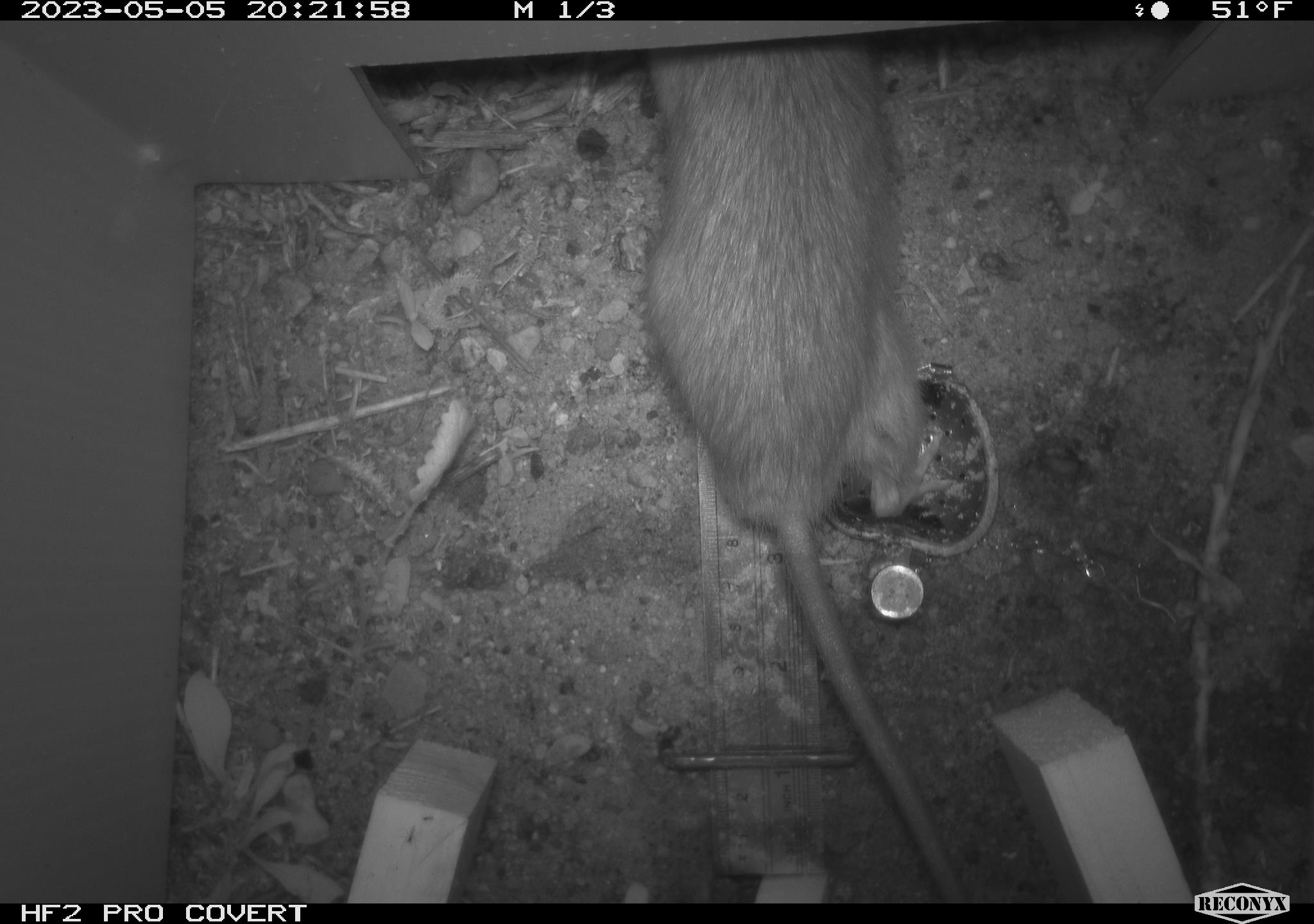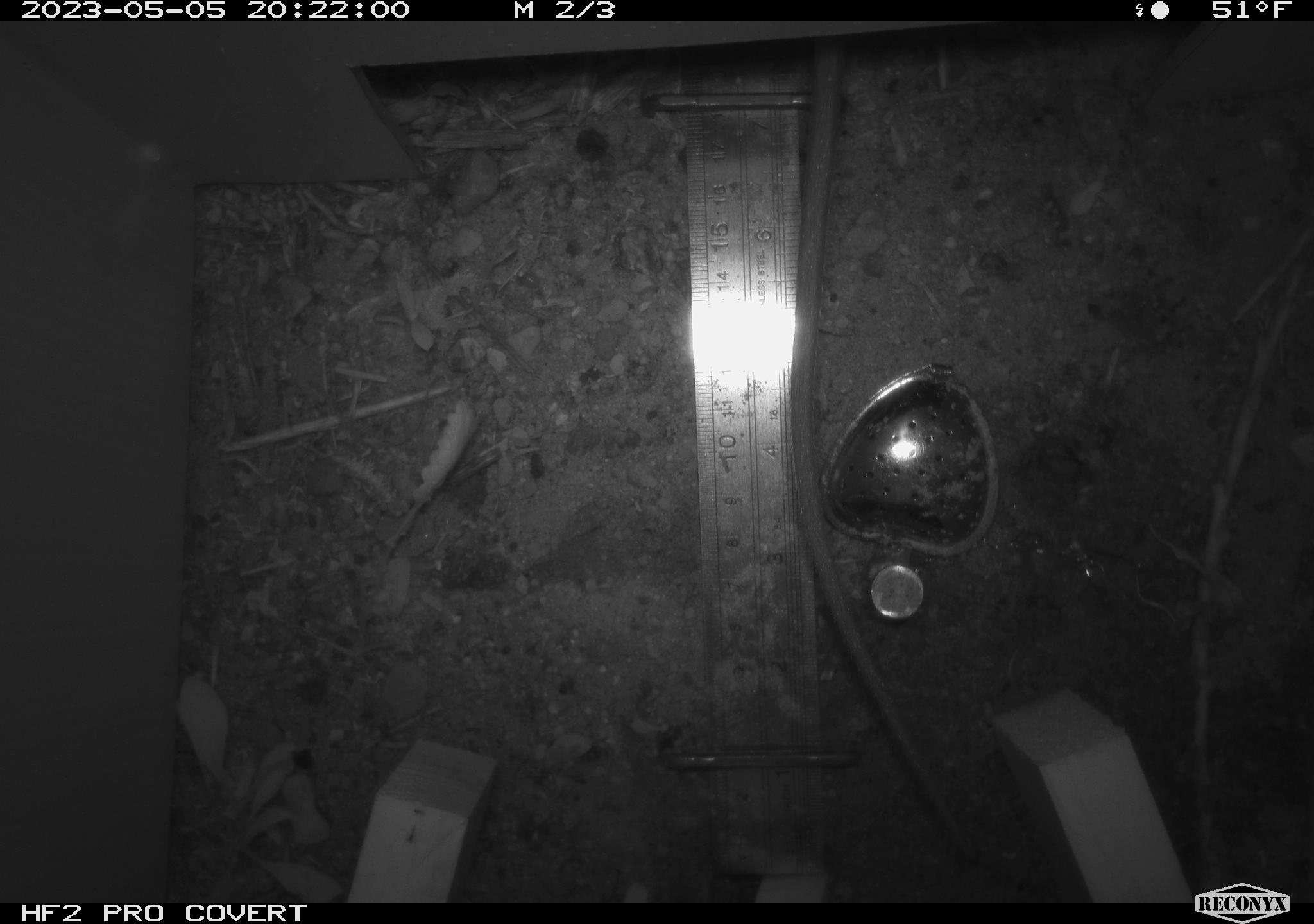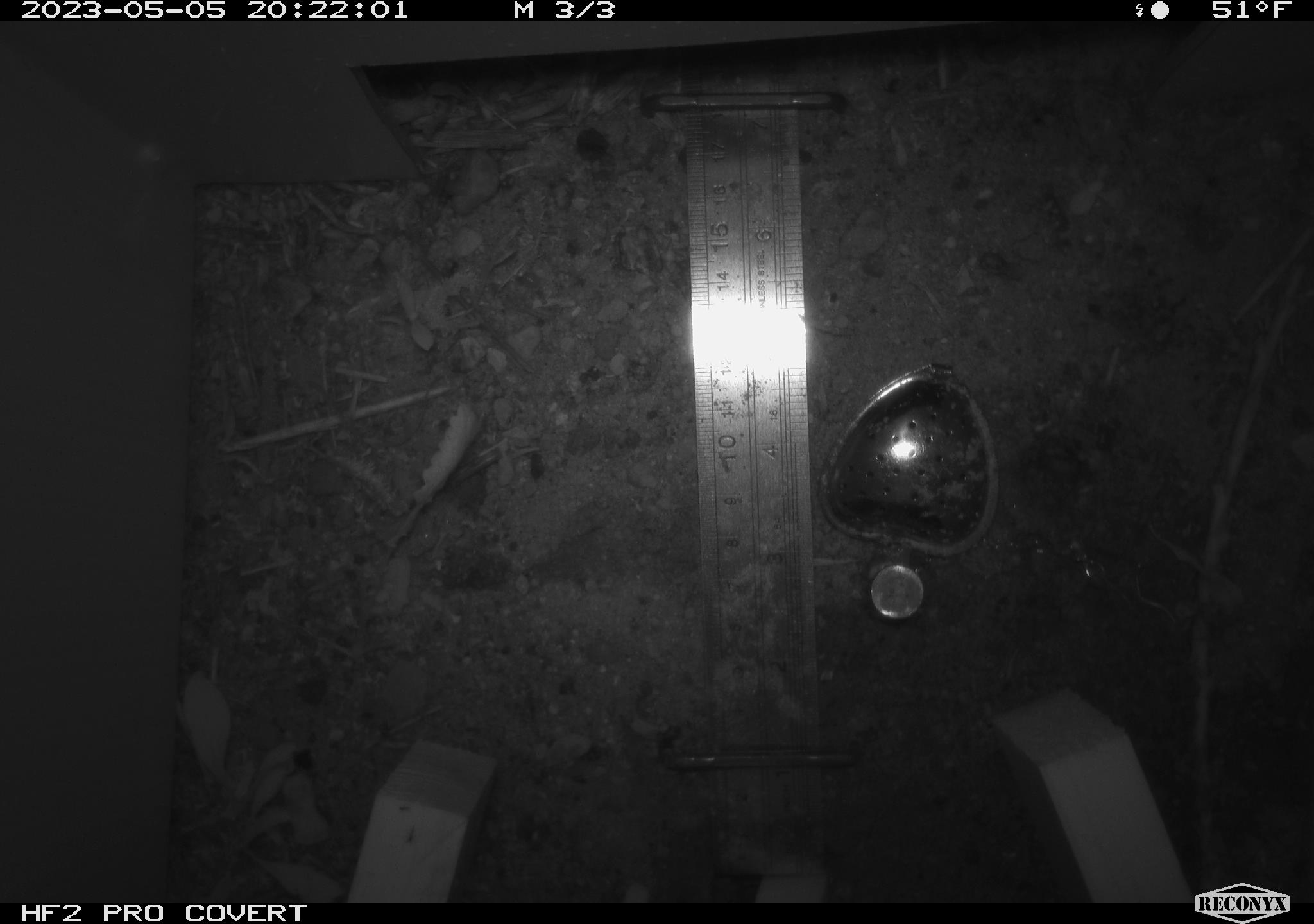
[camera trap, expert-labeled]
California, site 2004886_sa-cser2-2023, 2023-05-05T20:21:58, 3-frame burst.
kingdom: Animalia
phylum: Chordata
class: Mammalia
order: Rodentia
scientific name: Rodentia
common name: woodrat or rat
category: woodrat or rat species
Woodrat or rat species (woodrat or rat) (Rodentia).